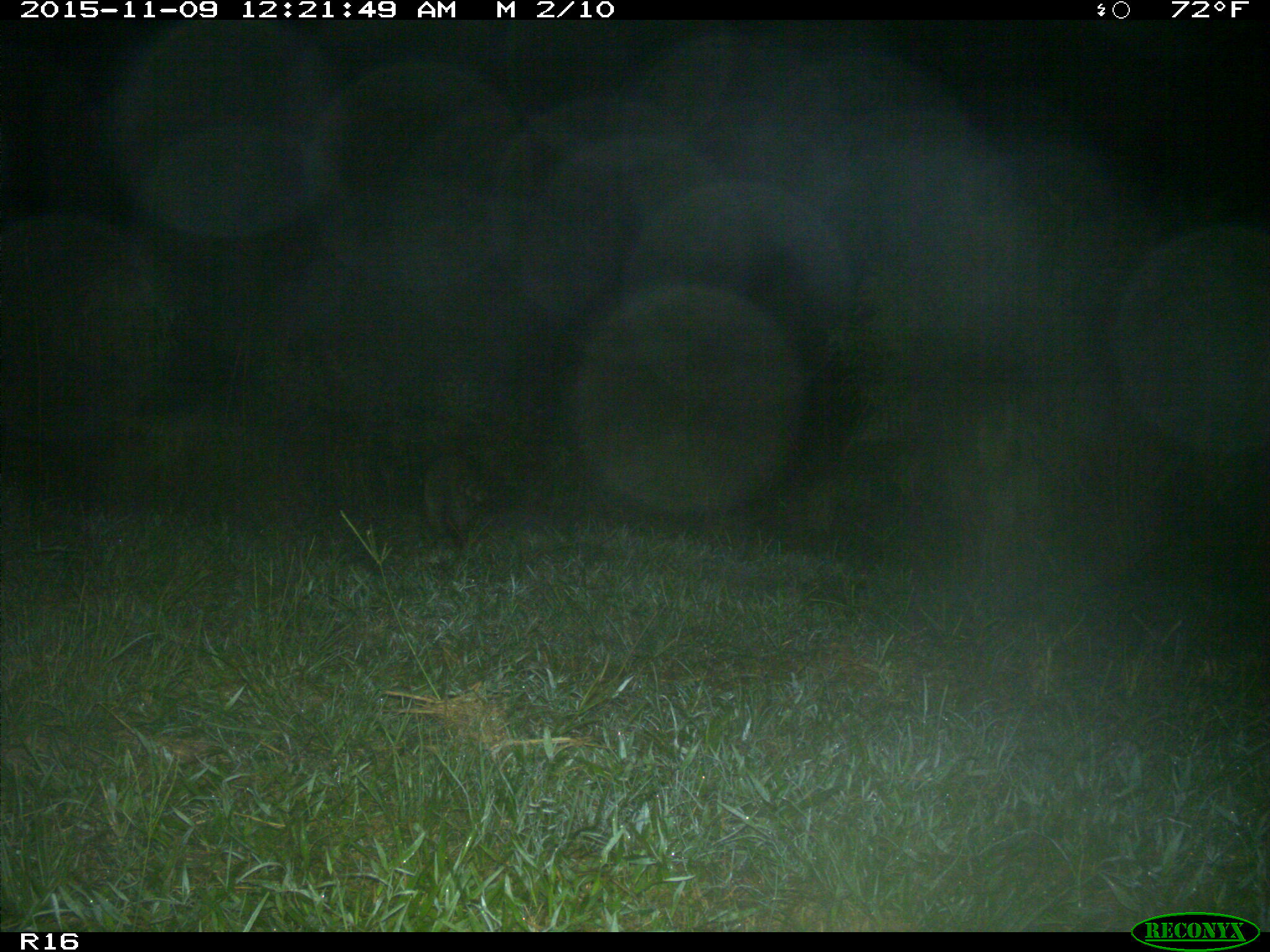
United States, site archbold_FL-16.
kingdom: Animalia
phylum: Chordata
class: Mammalia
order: Carnivora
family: Procyonidae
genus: Procyon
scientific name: Procyon lotor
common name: common raccoon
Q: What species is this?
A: Procyon lotor (common raccoon).